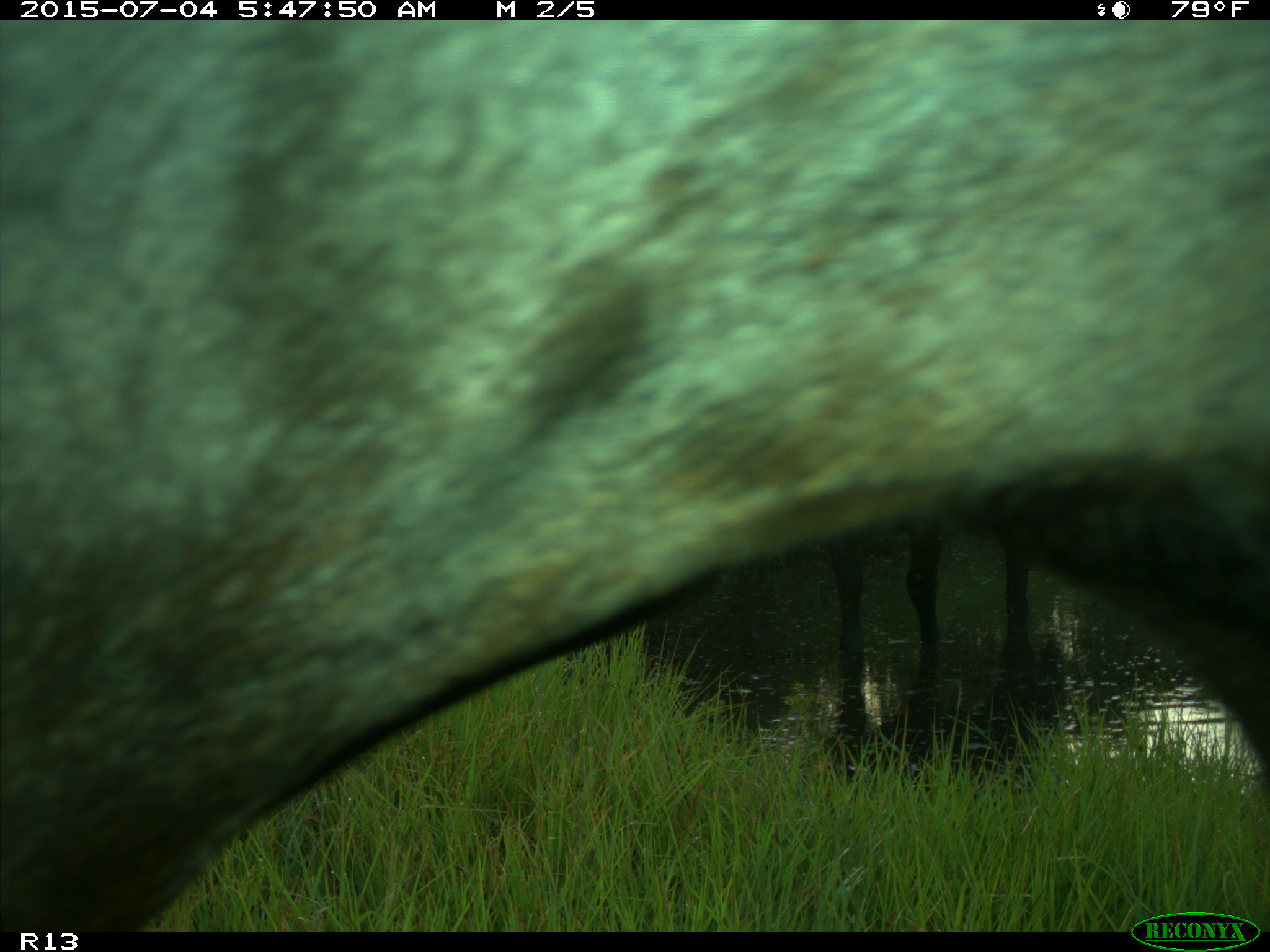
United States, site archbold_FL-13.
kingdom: Animalia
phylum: Chordata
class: Mammalia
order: Artiodactyla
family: Bovidae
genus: Bos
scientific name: Bos taurus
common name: domestic cow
Bos taurus (domestic cow).